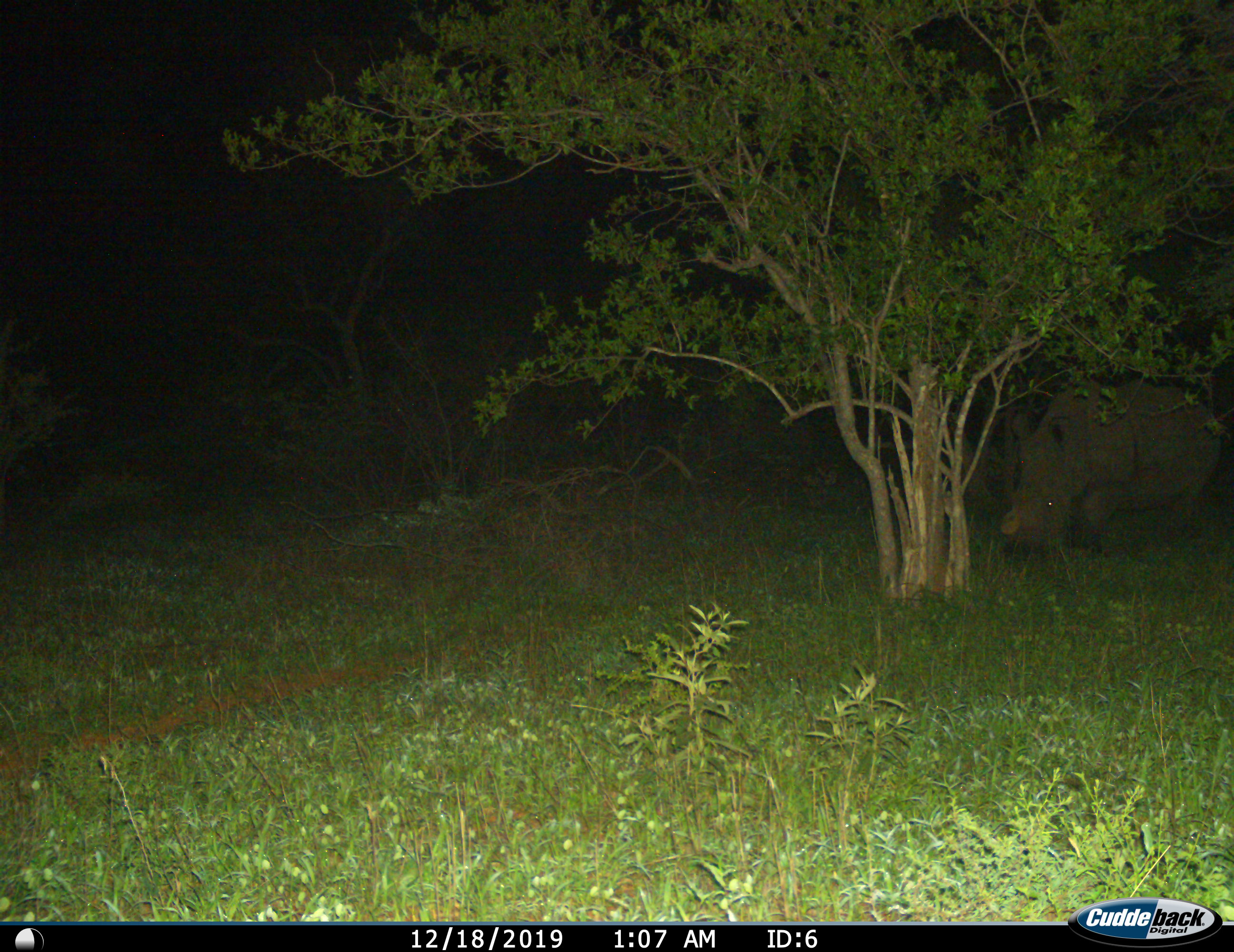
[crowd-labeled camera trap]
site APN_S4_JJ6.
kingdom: Animalia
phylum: Chordata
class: Mammalia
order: Perissodactyla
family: Rhinocerotidae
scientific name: Rhinocerotidae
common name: unknown rhinoceros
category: rhinocerosunknown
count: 1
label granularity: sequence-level